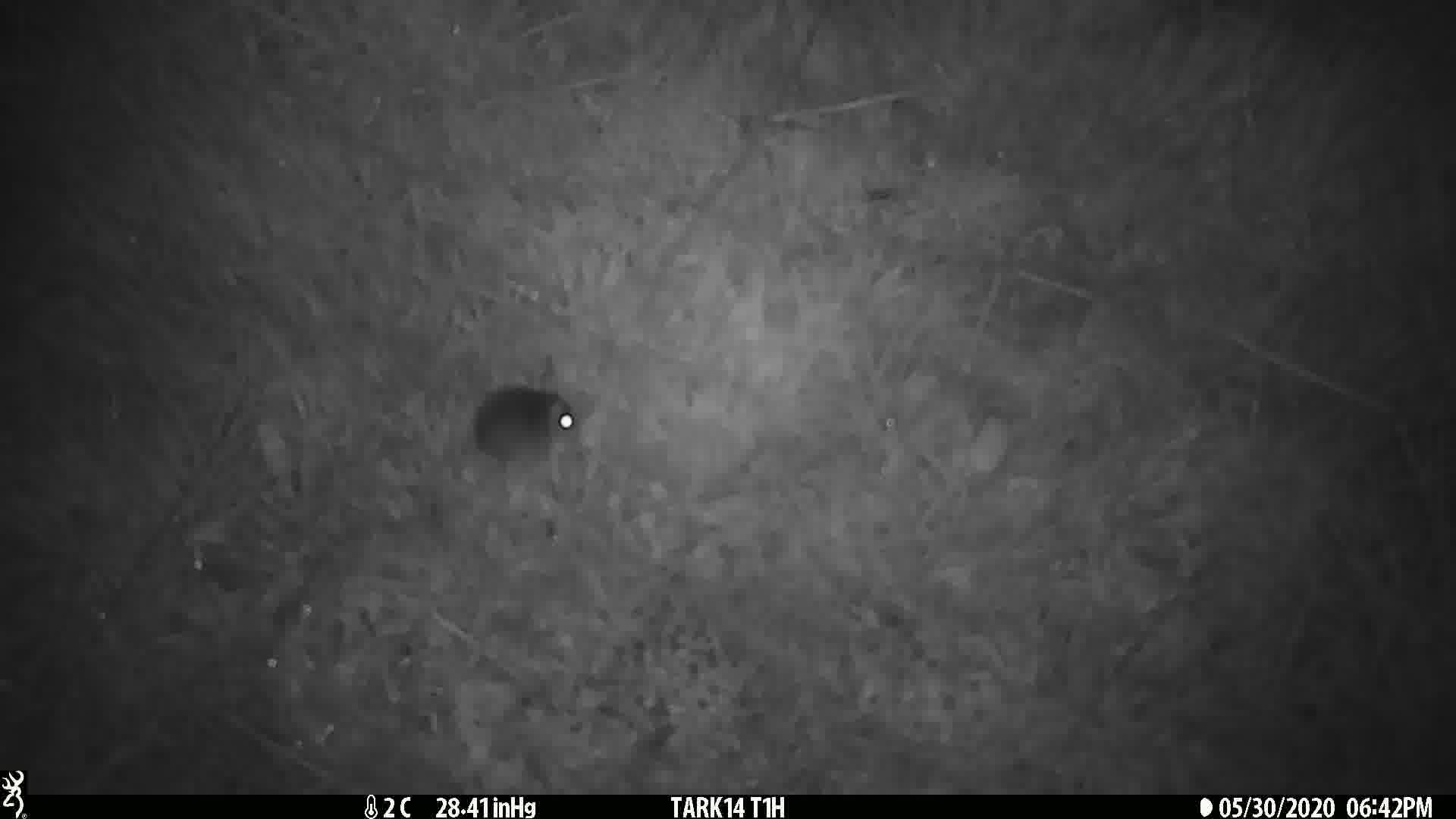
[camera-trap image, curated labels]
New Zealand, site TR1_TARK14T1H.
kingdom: Animalia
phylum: Chordata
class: Mammalia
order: Rodentia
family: Muridae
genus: Mus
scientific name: Mus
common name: mouse